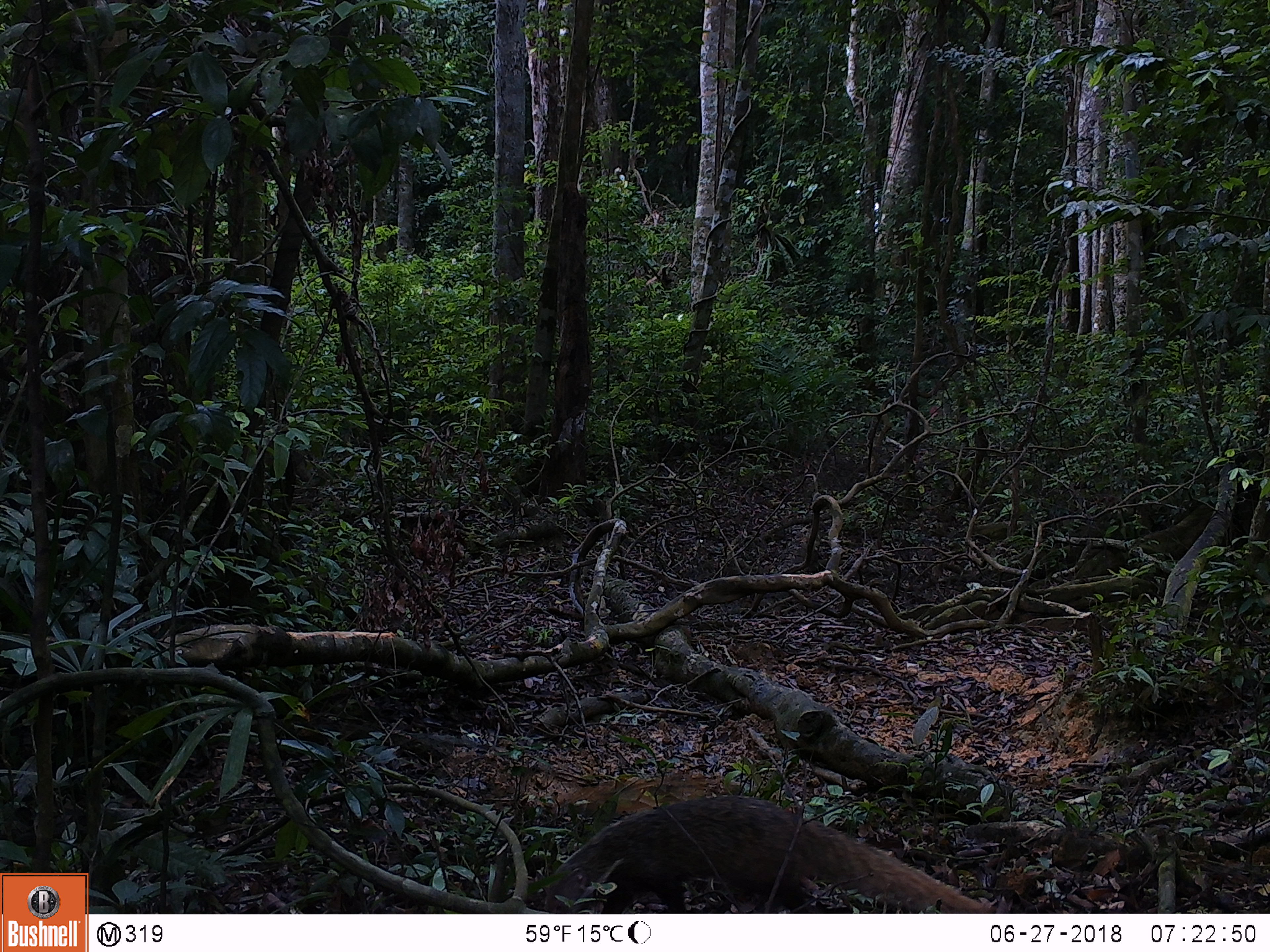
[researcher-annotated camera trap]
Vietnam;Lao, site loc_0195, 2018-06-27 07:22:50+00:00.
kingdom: Animalia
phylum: Chordata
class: Mammalia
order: Carnivora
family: Herpestidae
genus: Urva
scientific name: Urva urva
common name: crab-eating mongoose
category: crab eating mongoose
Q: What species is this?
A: Crab eating mongoose (crab-eating mongoose) (Urva urva).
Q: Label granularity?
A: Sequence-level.